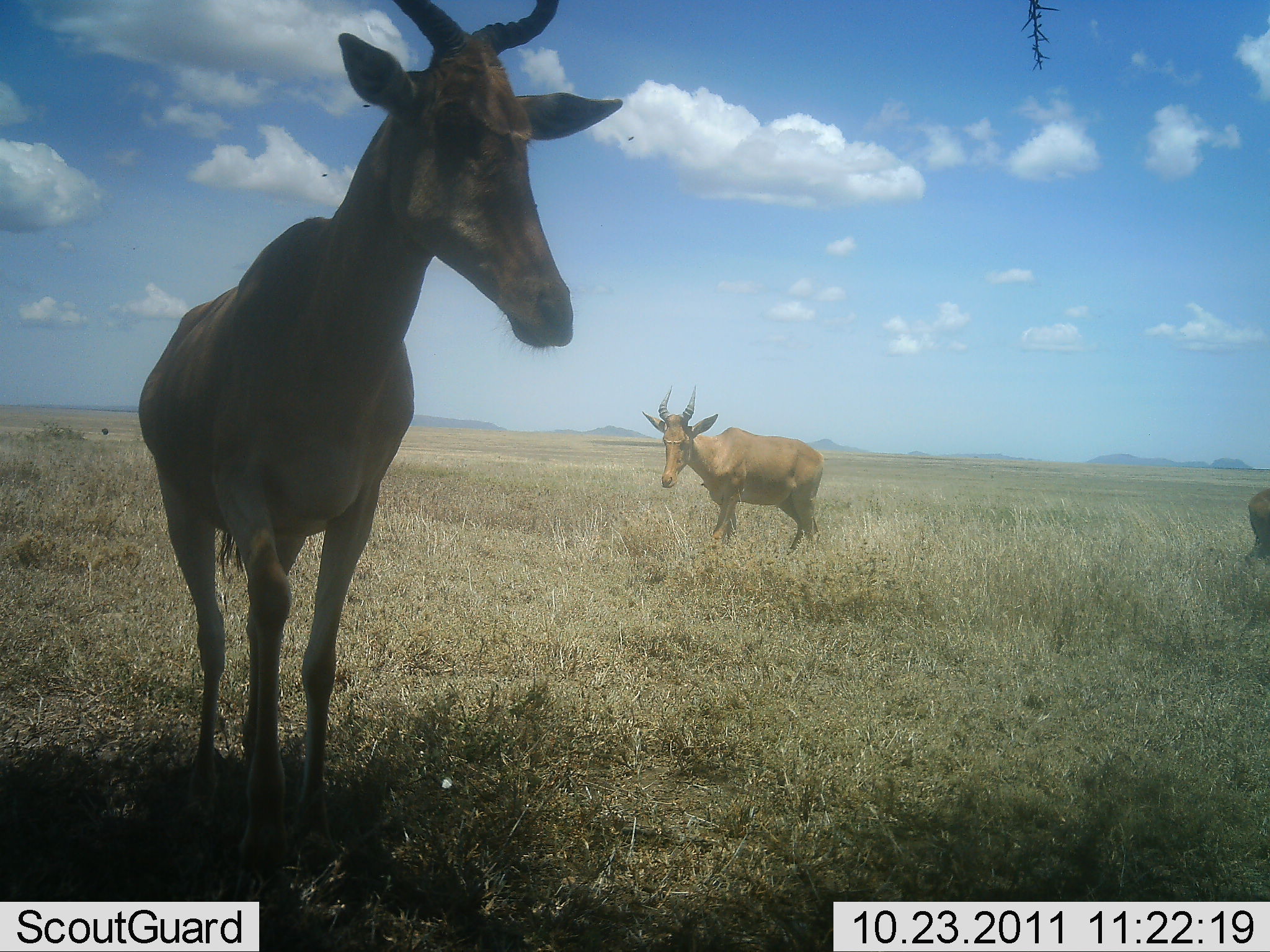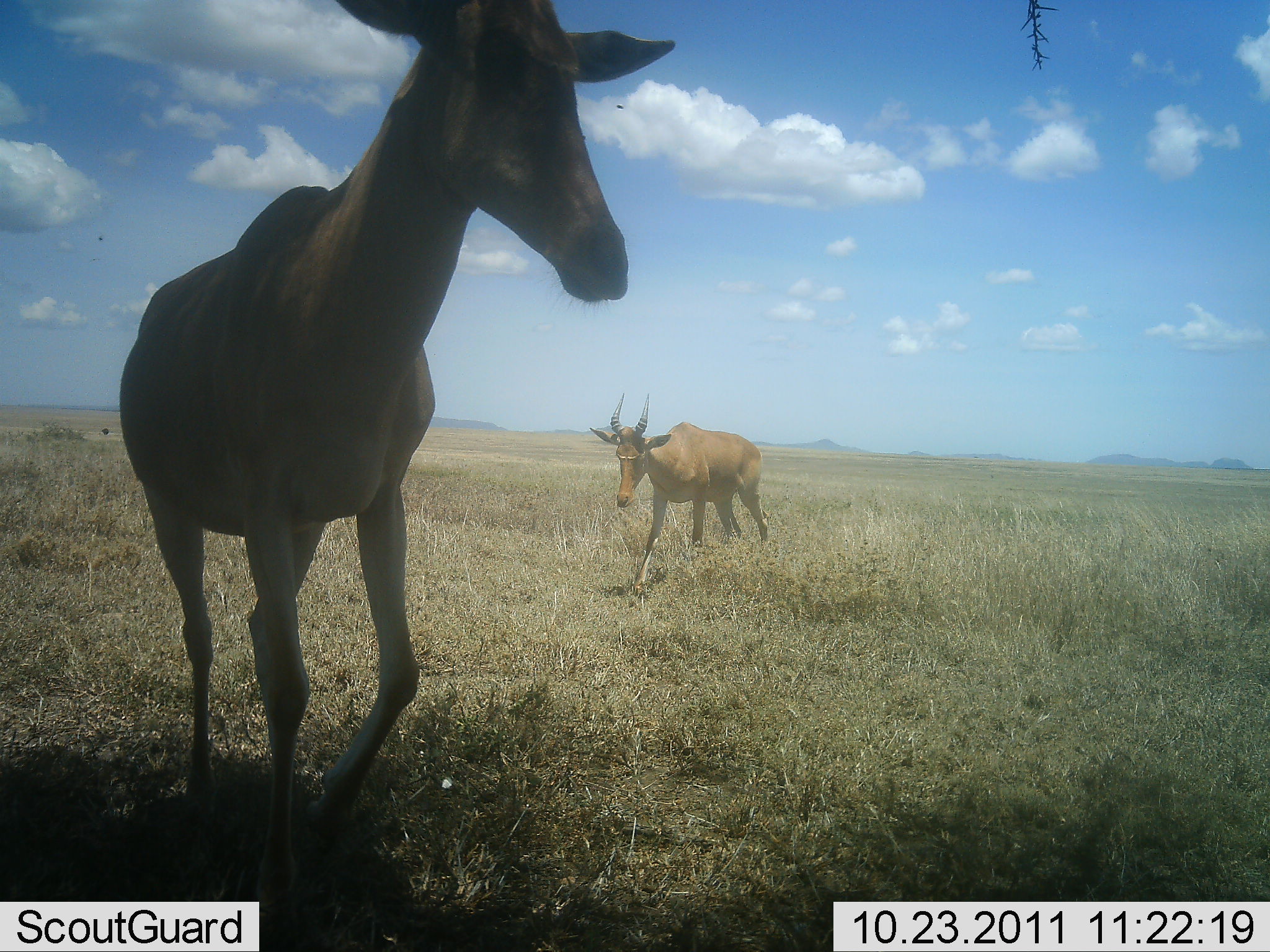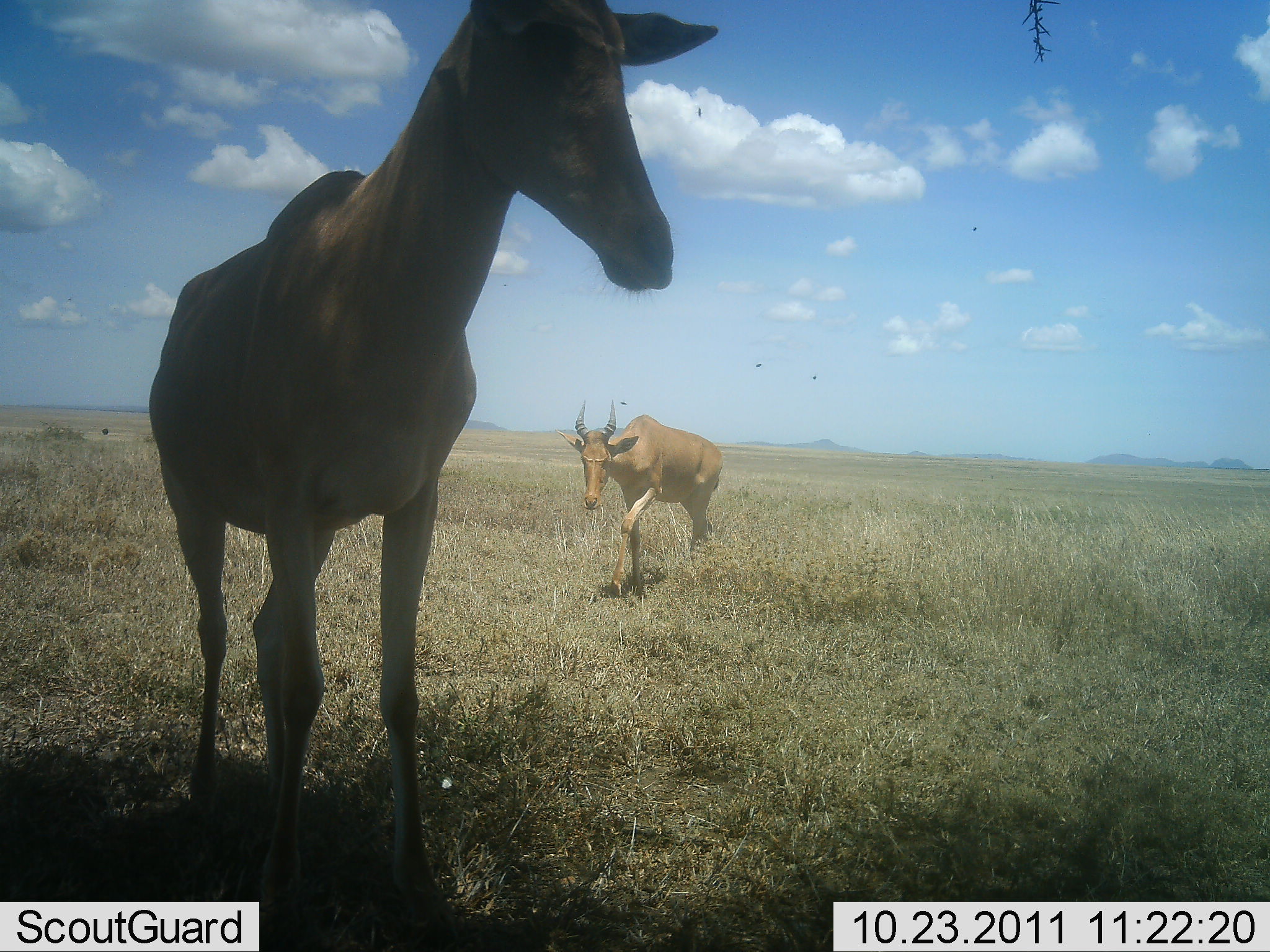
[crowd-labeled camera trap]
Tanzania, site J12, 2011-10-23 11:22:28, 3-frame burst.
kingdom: Animalia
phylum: Chordata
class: Mammalia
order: Artiodactyla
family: Bovidae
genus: Alcelaphus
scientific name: Alcelaphus buselaphus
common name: hartebeest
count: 3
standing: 27%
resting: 0%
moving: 93%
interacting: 0%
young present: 0%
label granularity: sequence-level